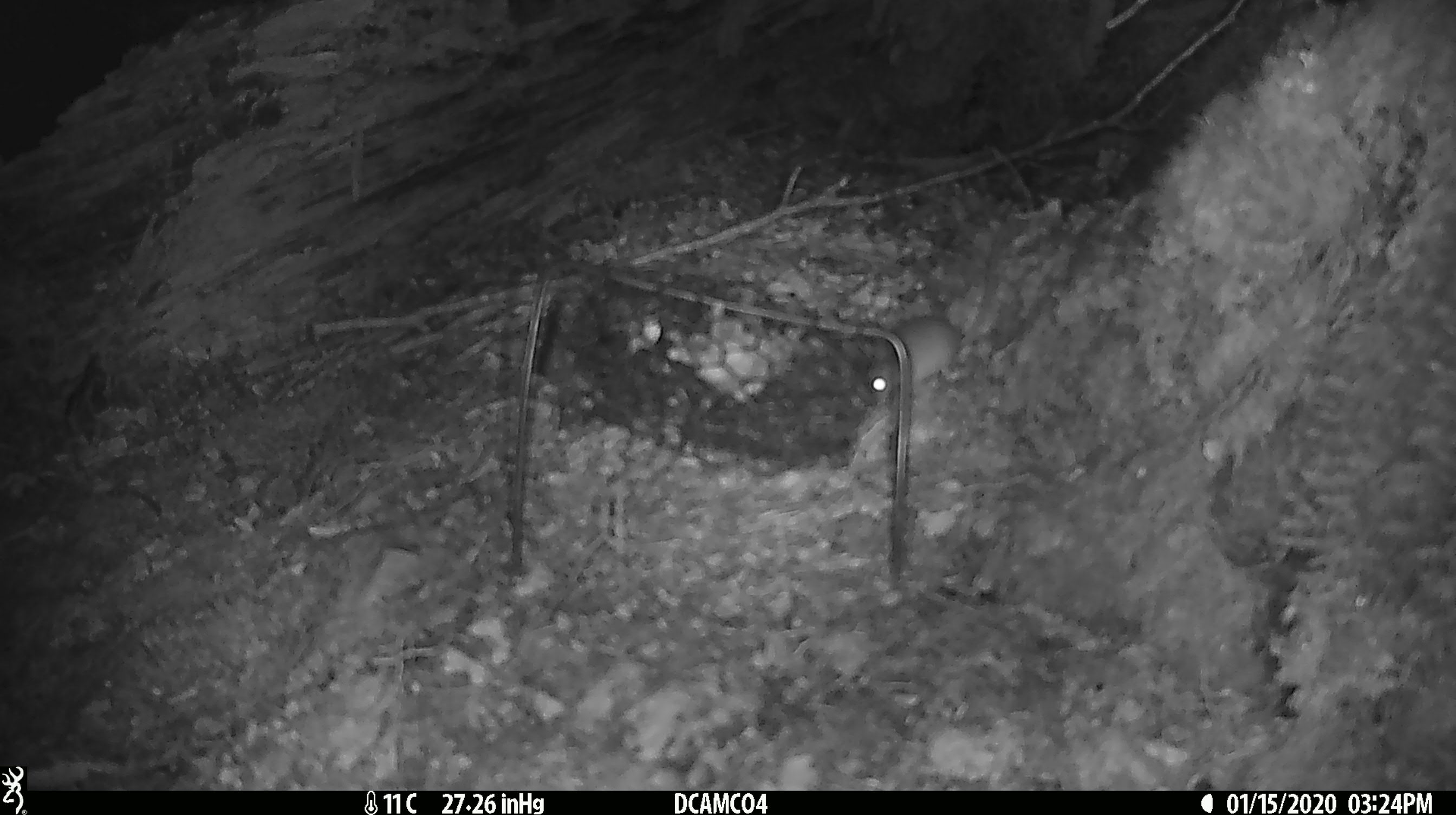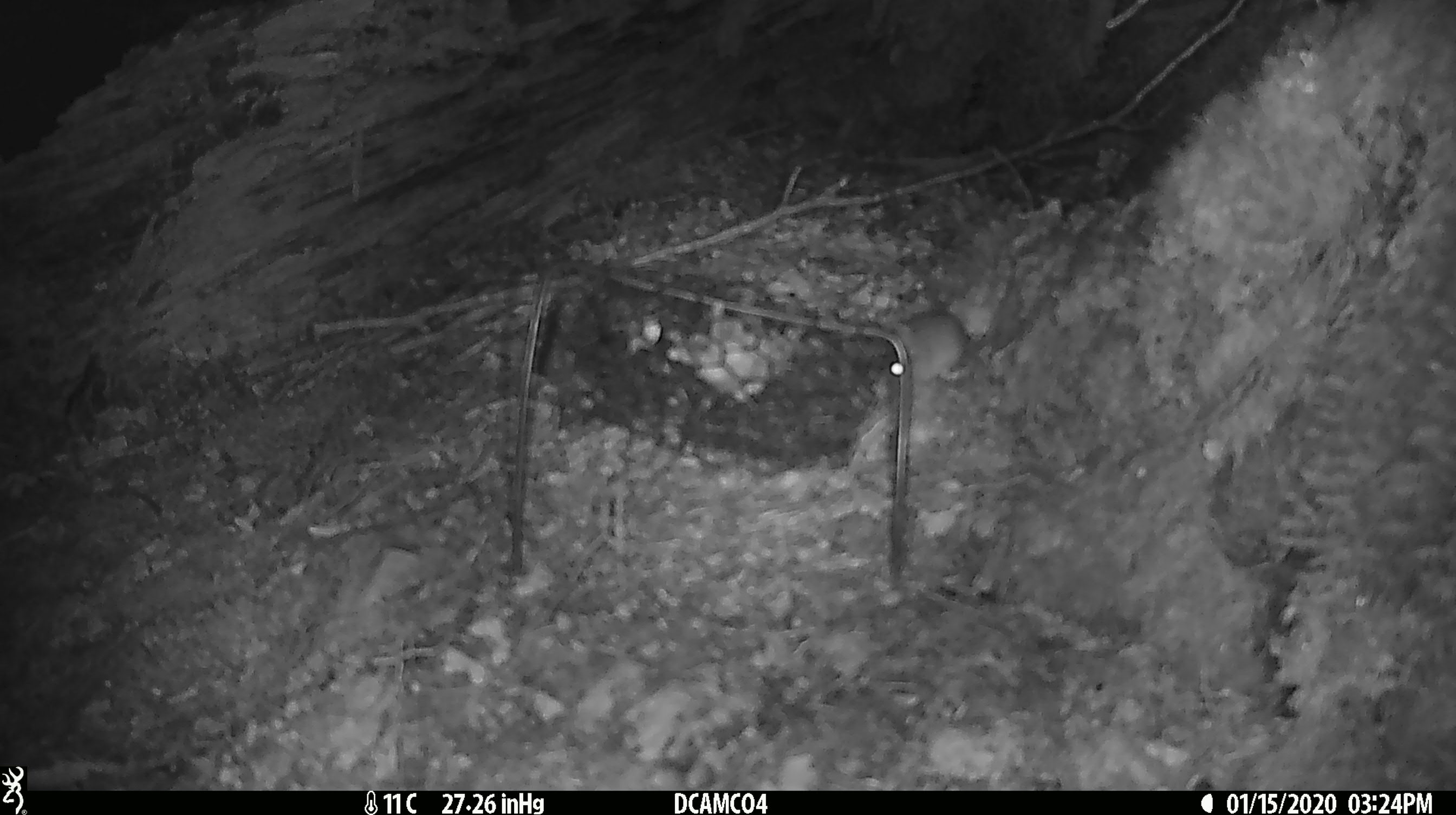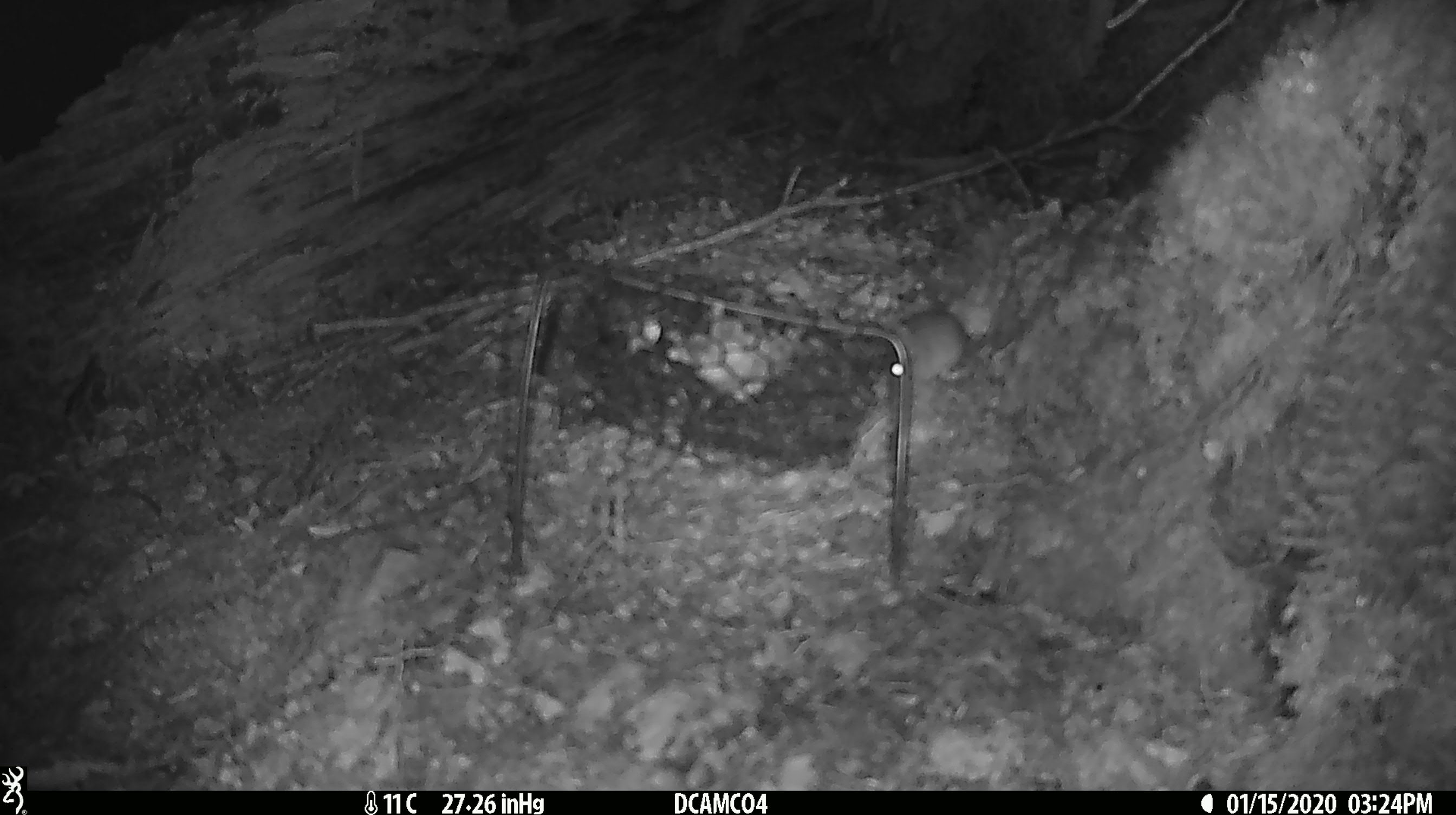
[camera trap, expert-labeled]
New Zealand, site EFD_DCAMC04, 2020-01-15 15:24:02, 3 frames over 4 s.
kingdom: Animalia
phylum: Chordata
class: Mammalia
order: Rodentia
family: Muridae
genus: Mus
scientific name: Mus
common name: mouse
Mouse (Mus).